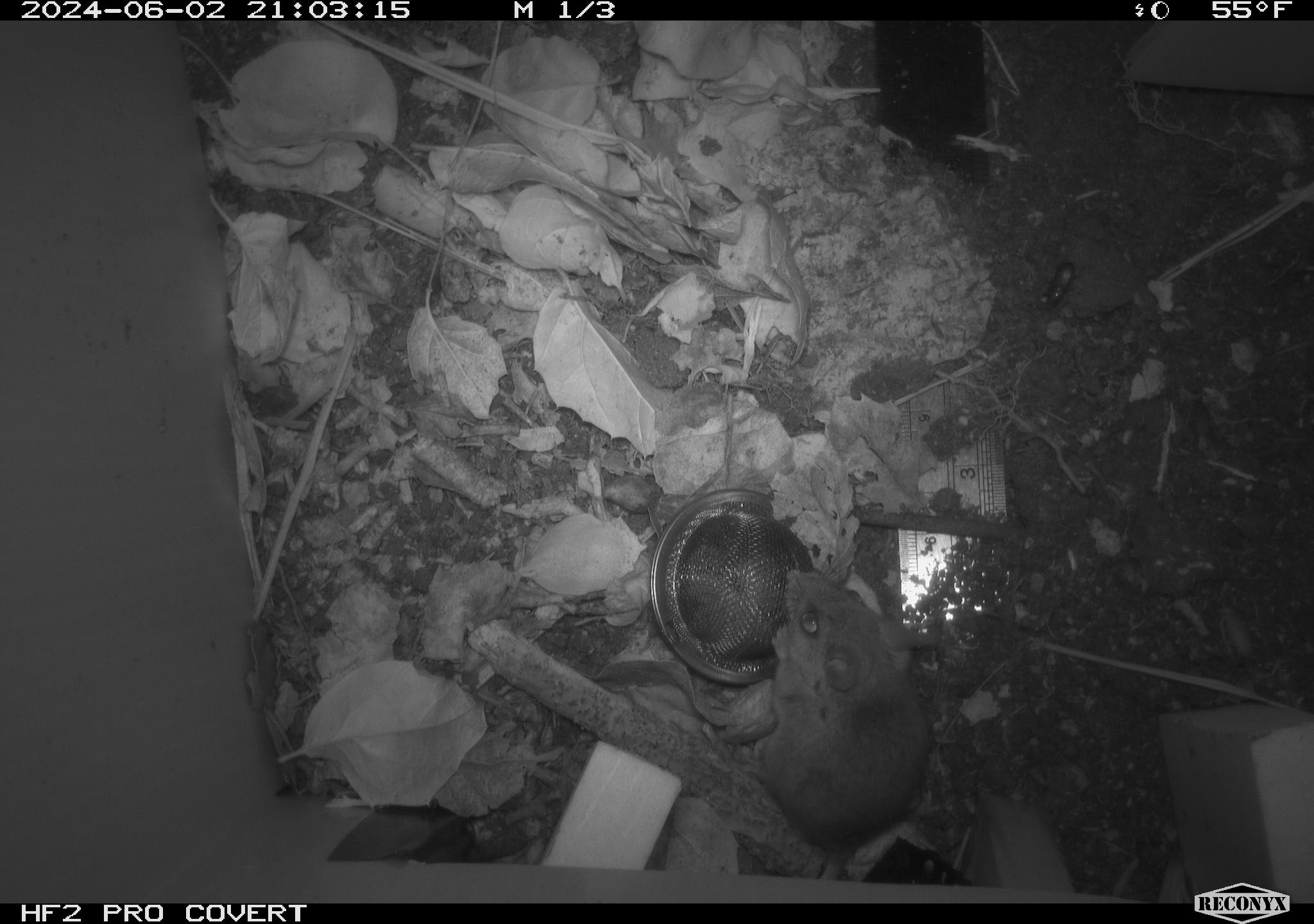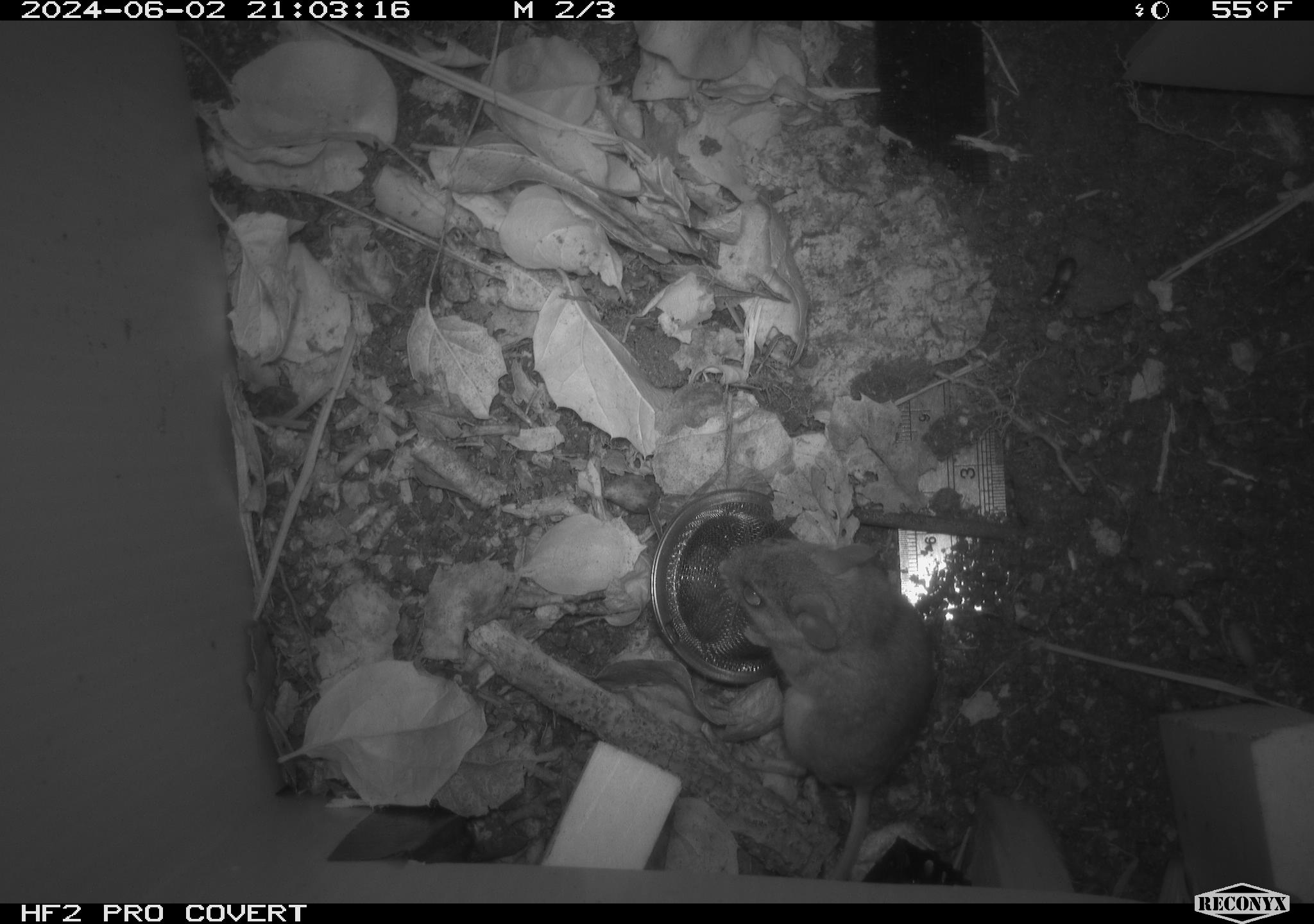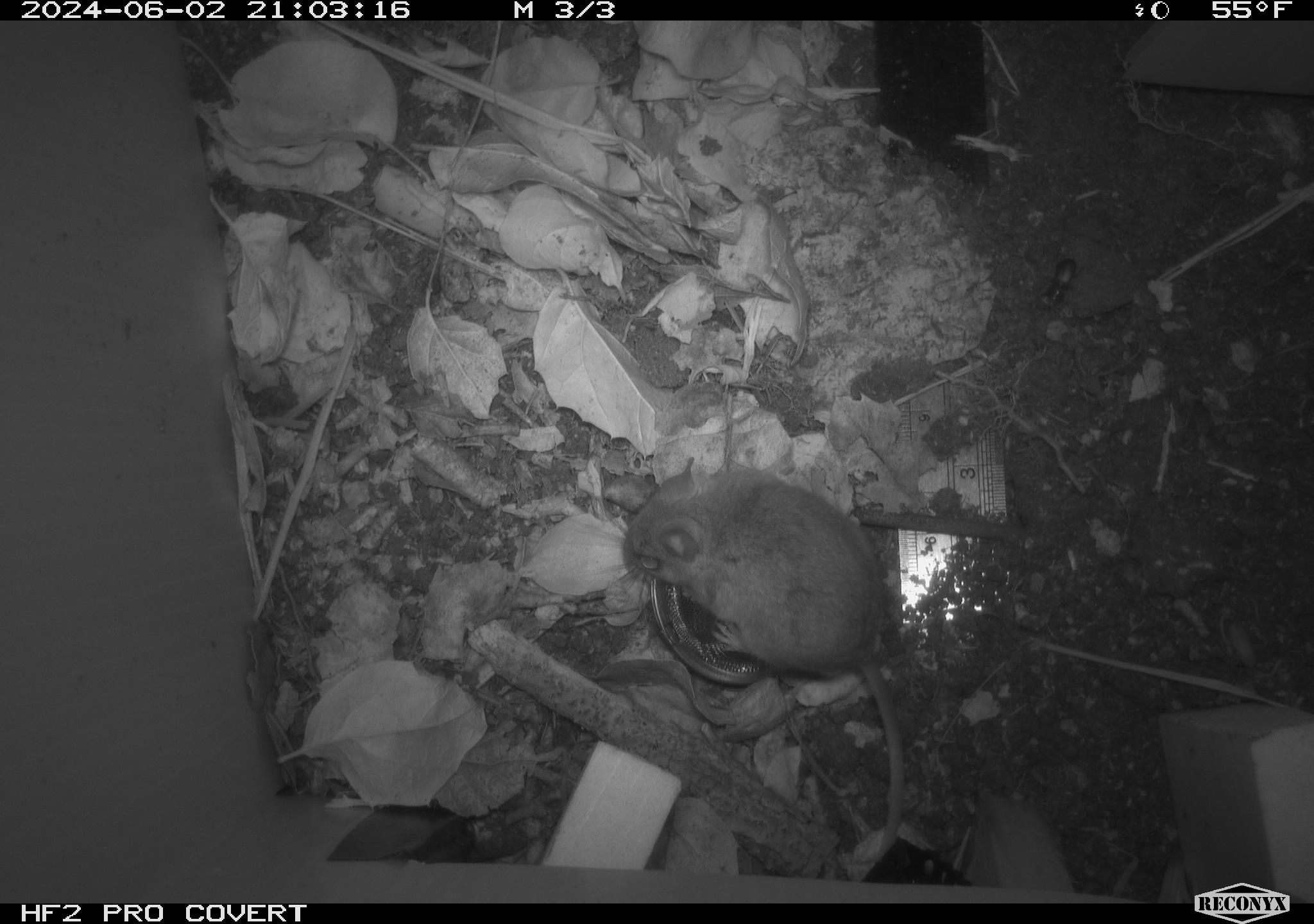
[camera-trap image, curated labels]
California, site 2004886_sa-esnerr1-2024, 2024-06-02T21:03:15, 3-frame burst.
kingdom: Animalia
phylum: Chordata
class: Mammalia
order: Rodentia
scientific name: Rodentia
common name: rodent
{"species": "rodent (Rodentia)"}